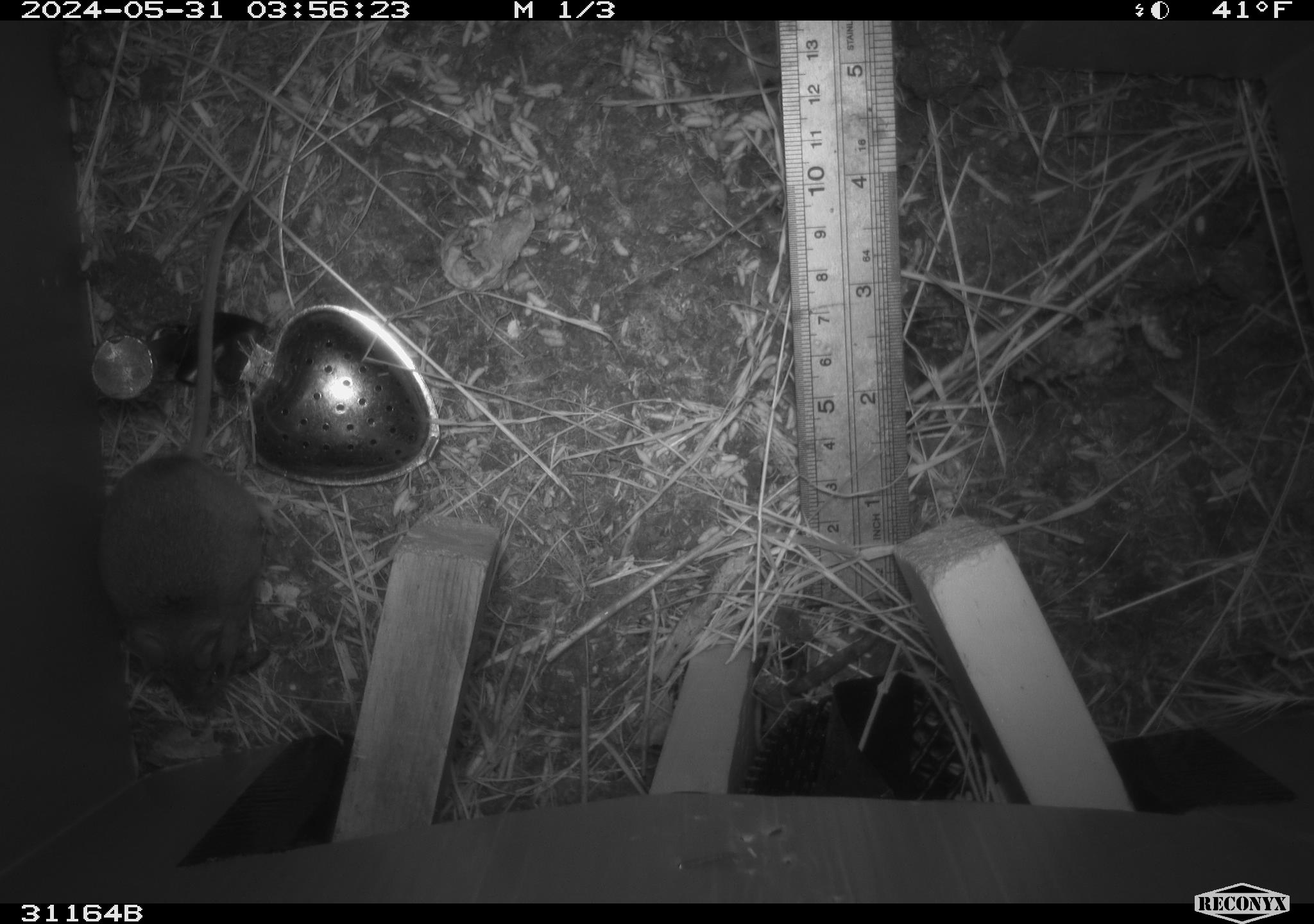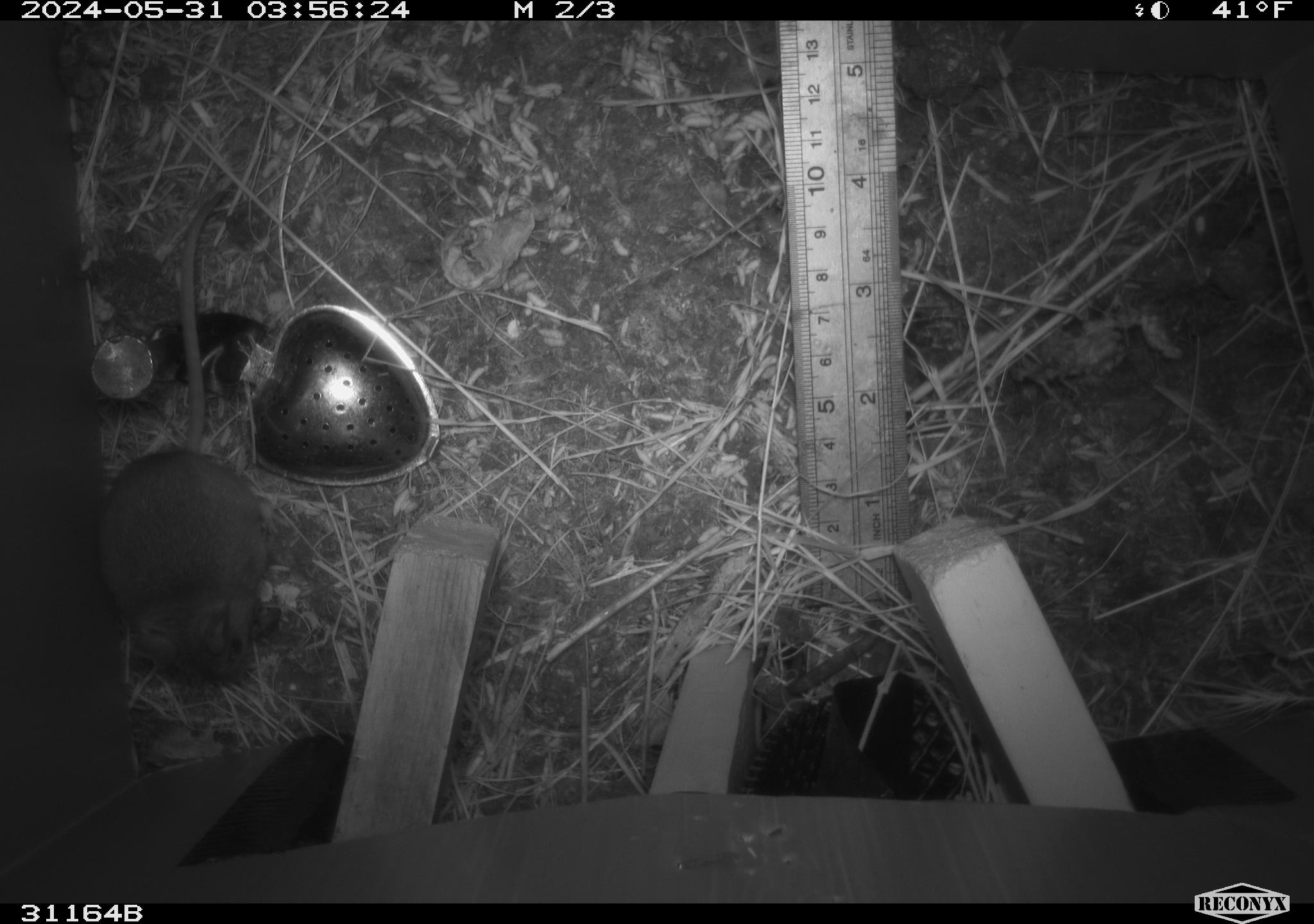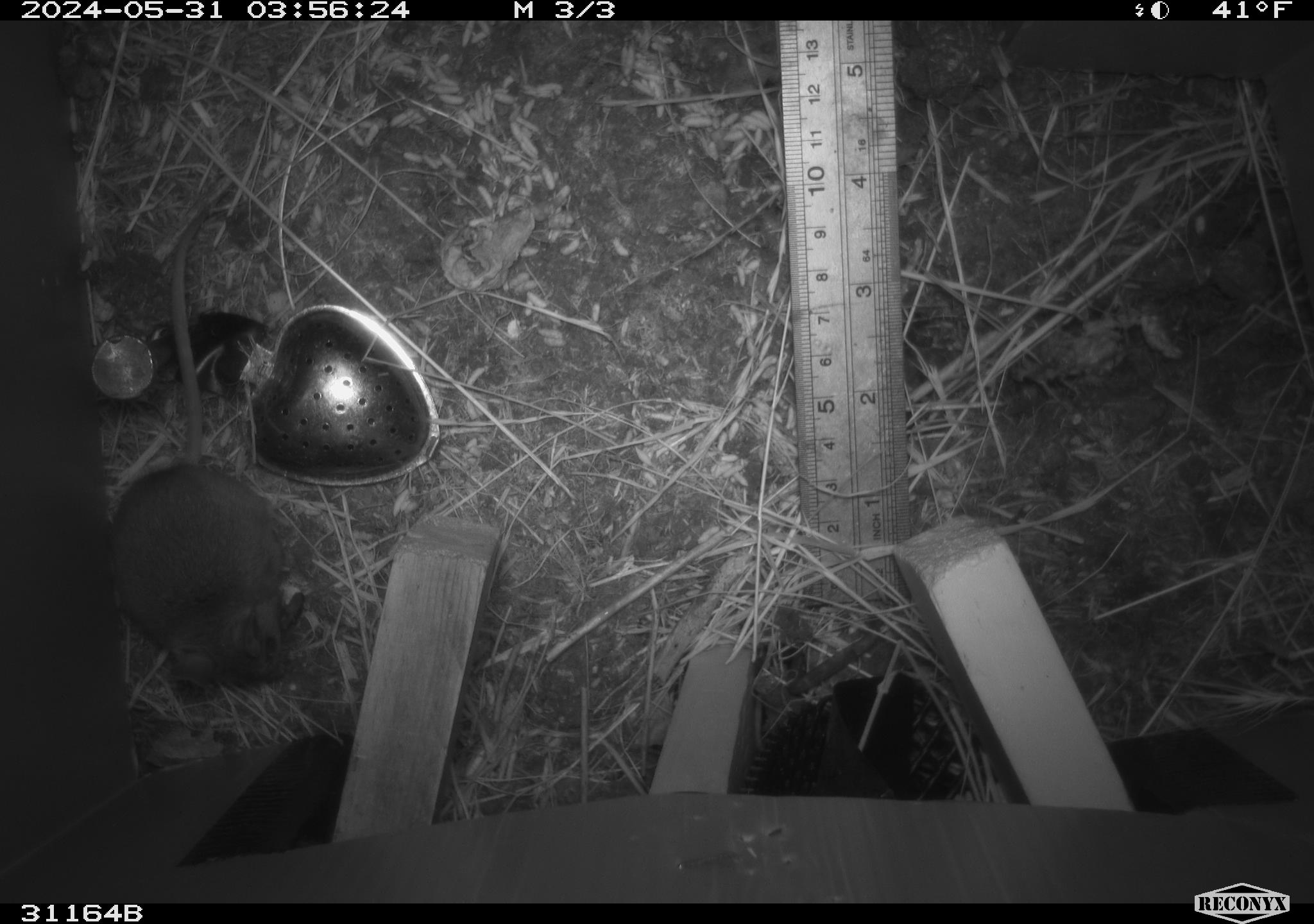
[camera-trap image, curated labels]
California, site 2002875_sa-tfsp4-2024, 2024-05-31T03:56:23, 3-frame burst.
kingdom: Animalia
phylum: Chordata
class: Mammalia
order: Rodentia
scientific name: Rodentia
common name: rodent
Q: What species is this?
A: Rodent (Rodentia).